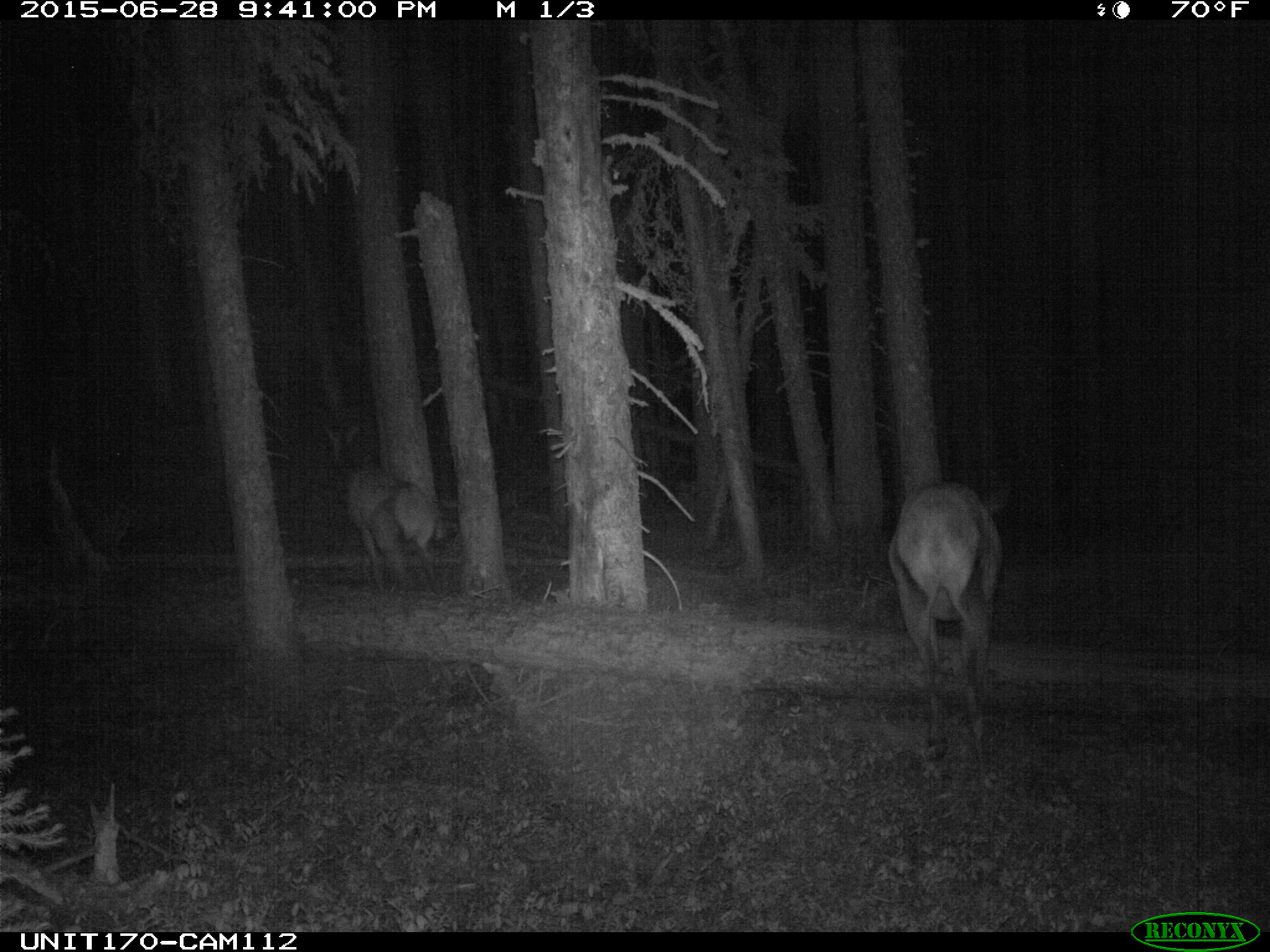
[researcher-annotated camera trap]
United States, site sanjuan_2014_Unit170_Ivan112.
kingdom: Animalia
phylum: Chordata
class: Mammalia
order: Artiodactyla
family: Cervidae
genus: Cervus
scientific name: Cervus elaphus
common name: red deer